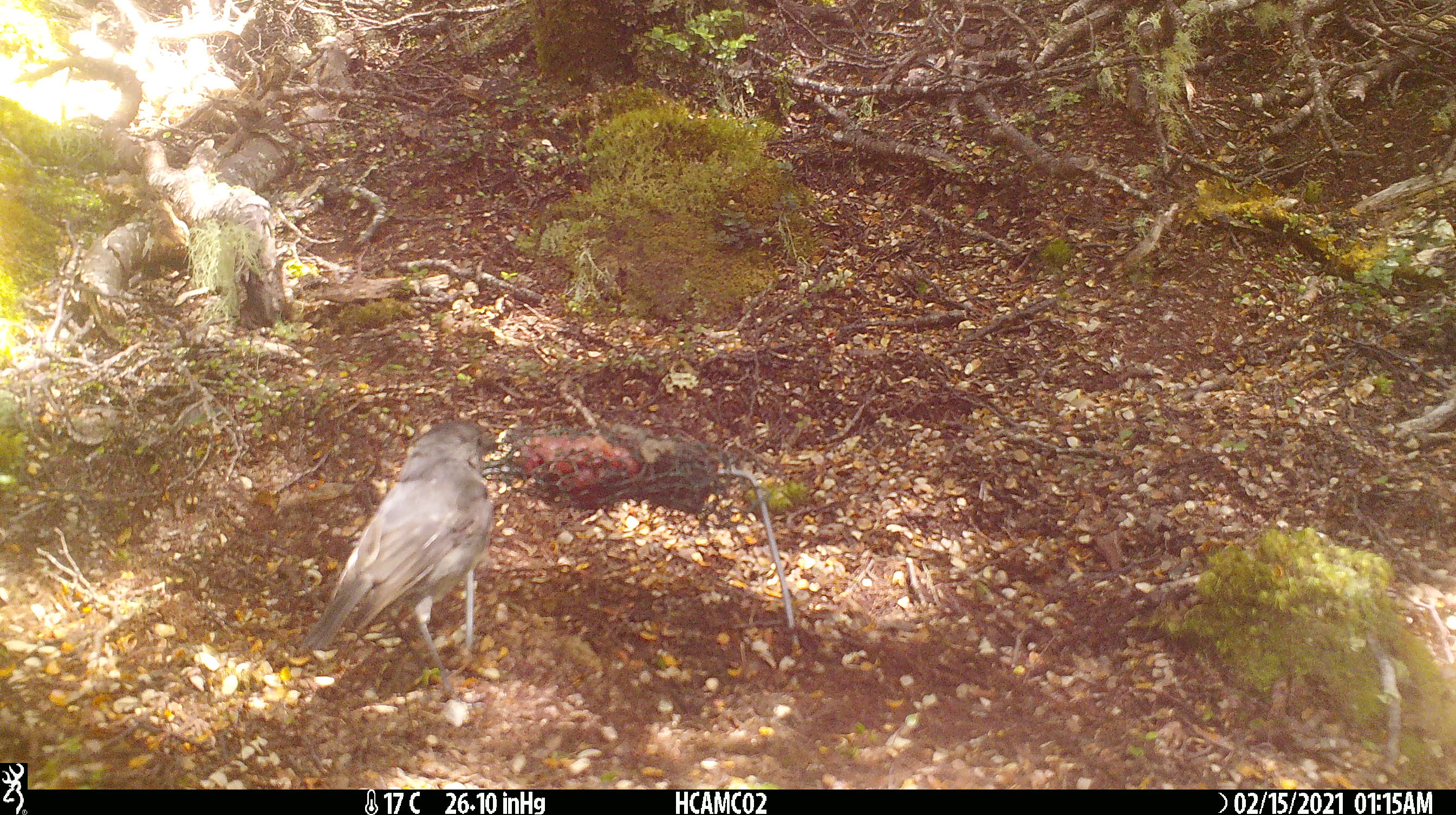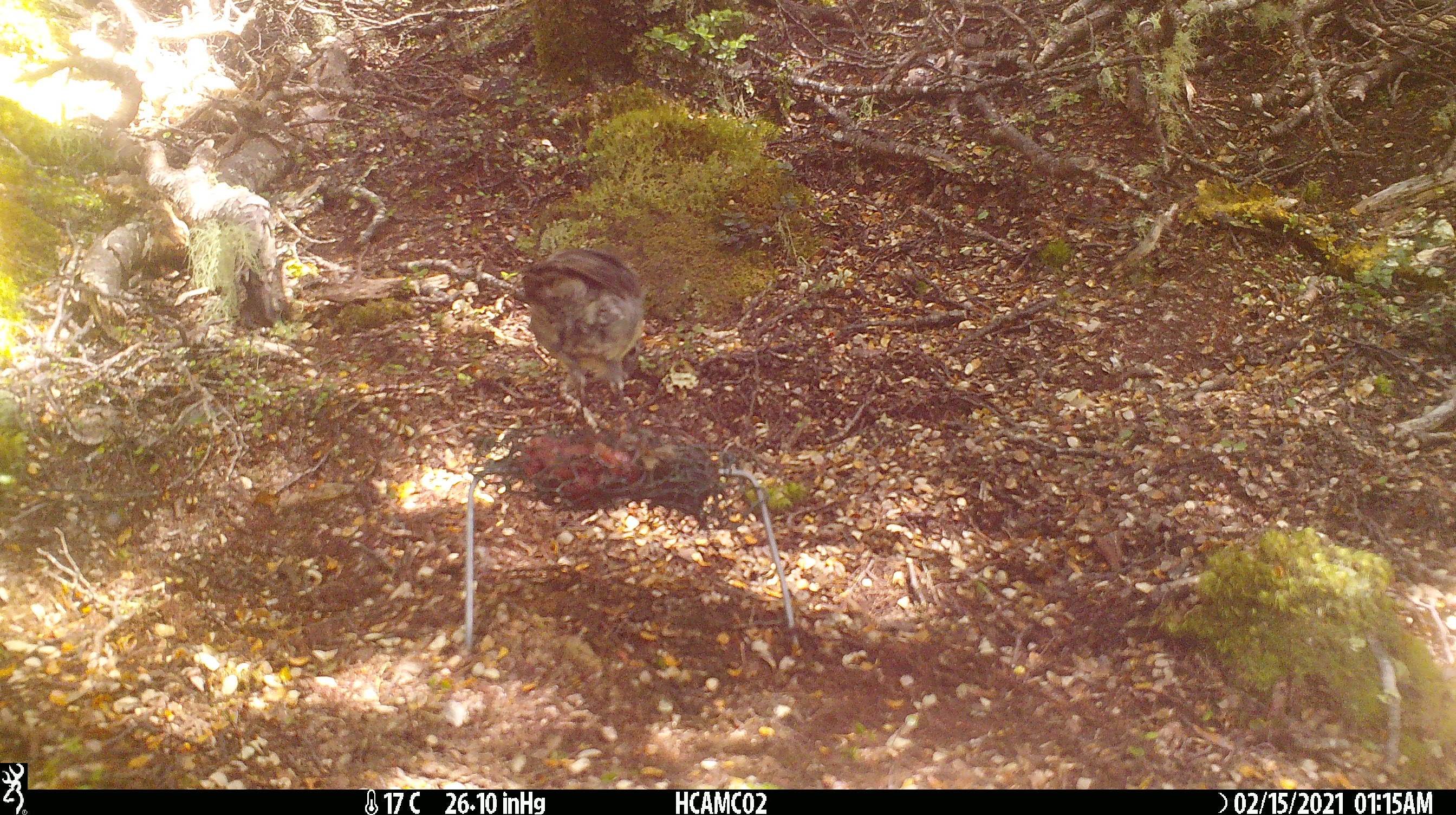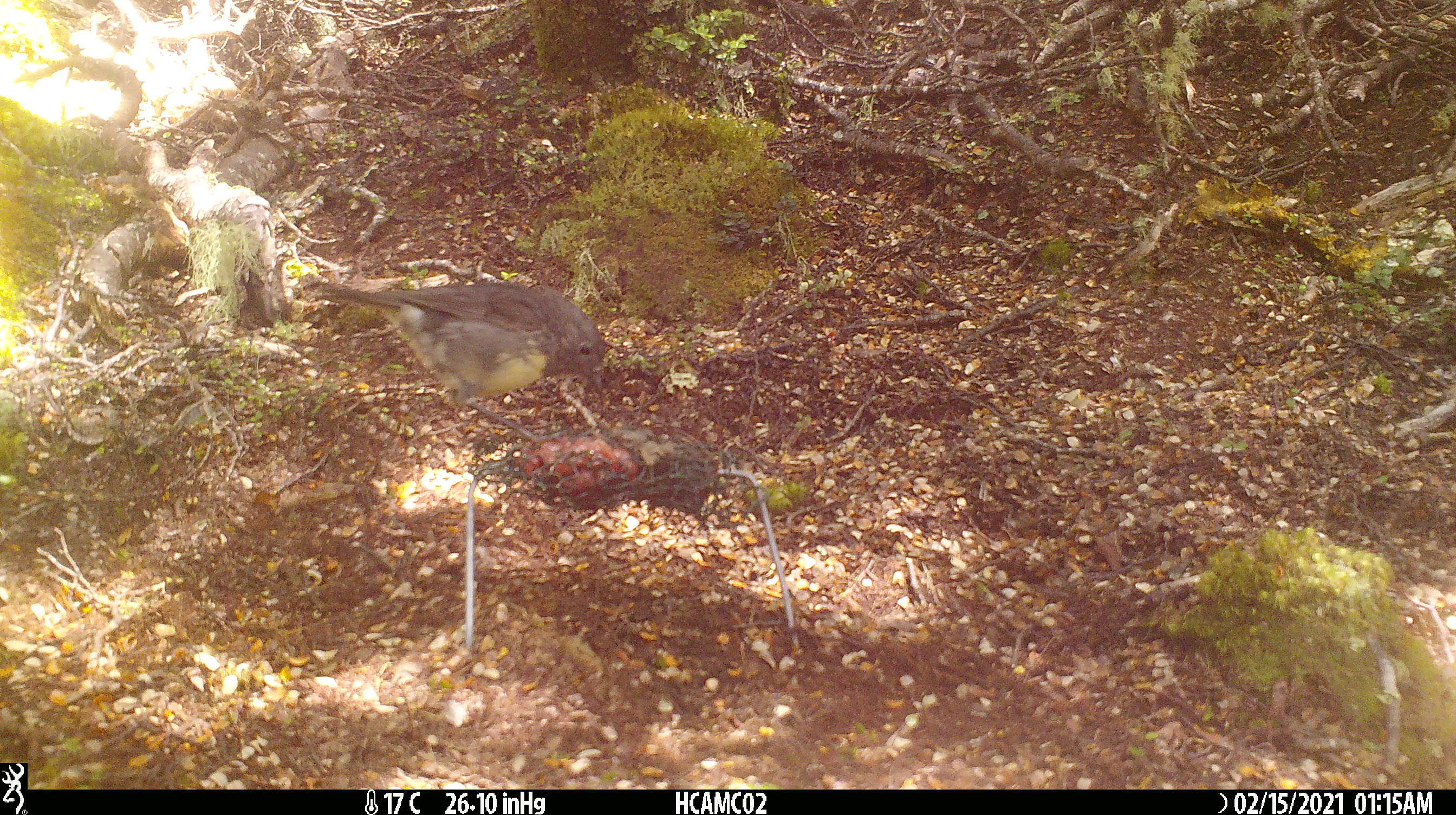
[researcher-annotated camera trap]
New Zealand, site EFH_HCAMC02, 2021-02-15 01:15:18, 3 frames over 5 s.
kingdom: Animalia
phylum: Chordata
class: Aves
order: Passeriformes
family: Petroicidae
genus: Petroica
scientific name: Petroica australis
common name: new zealand robin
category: robin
Robin (new zealand robin) (Petroica australis).